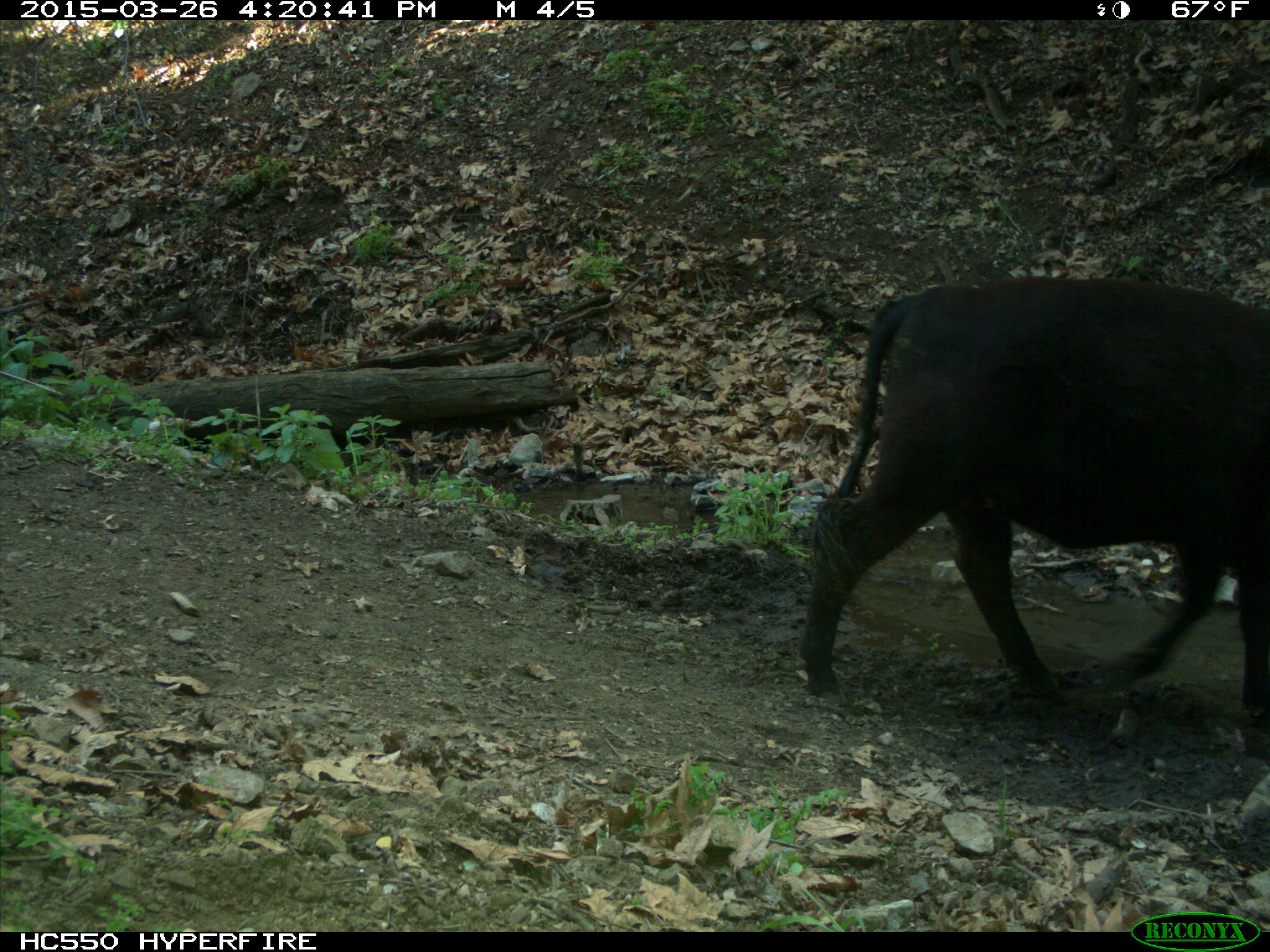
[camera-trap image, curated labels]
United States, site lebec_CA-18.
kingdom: Animalia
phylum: Chordata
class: Mammalia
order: Artiodactyla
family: Bovidae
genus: Bos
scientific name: Bos taurus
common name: domestic cow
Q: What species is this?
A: Bos taurus (domestic cow).